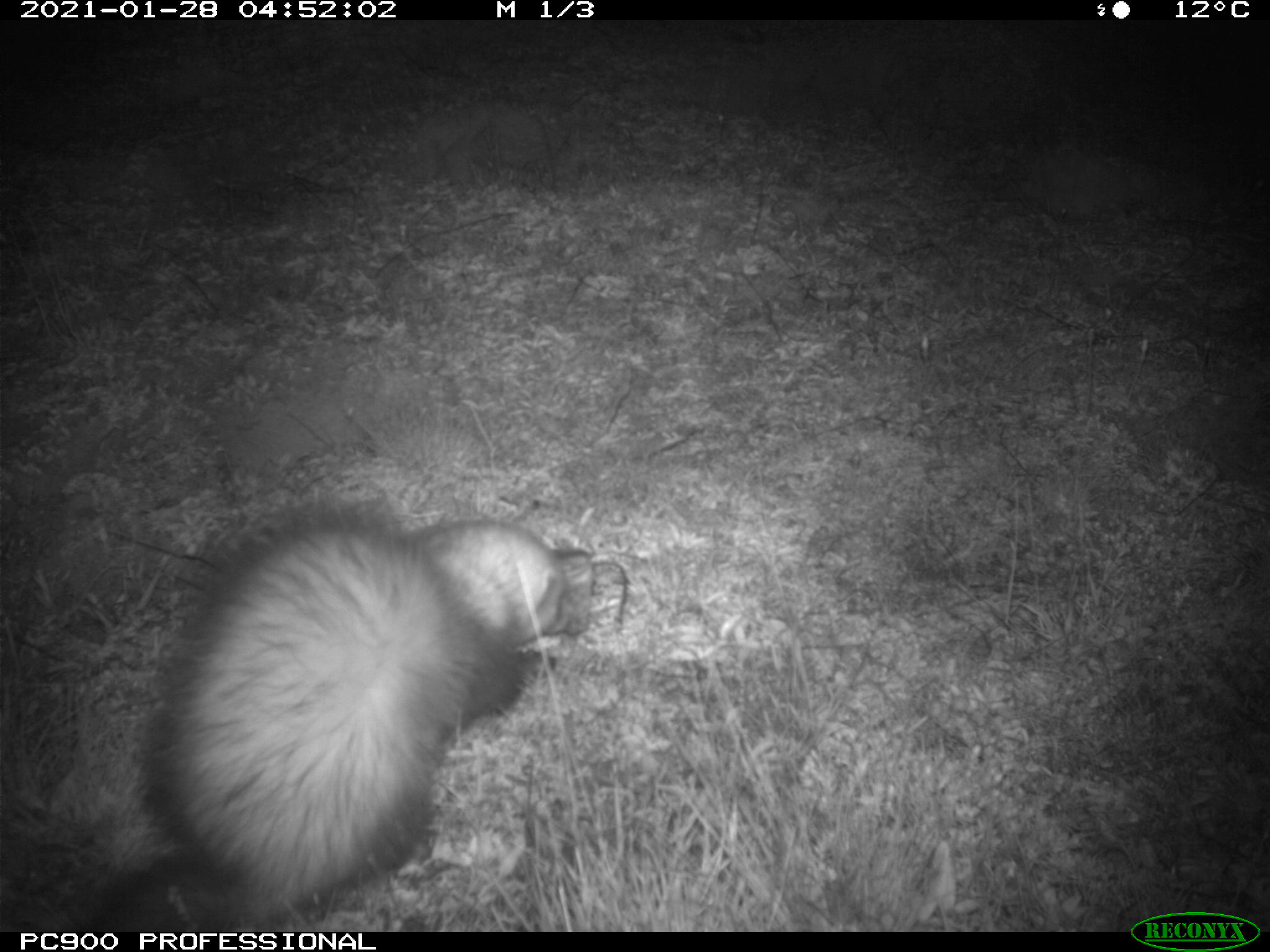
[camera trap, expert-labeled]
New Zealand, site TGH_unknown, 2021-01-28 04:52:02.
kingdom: Animalia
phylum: Chordata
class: Mammalia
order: Carnivora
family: Mustelidae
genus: Mustela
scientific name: Mustela furo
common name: ferret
Ferret (Mustela furo).